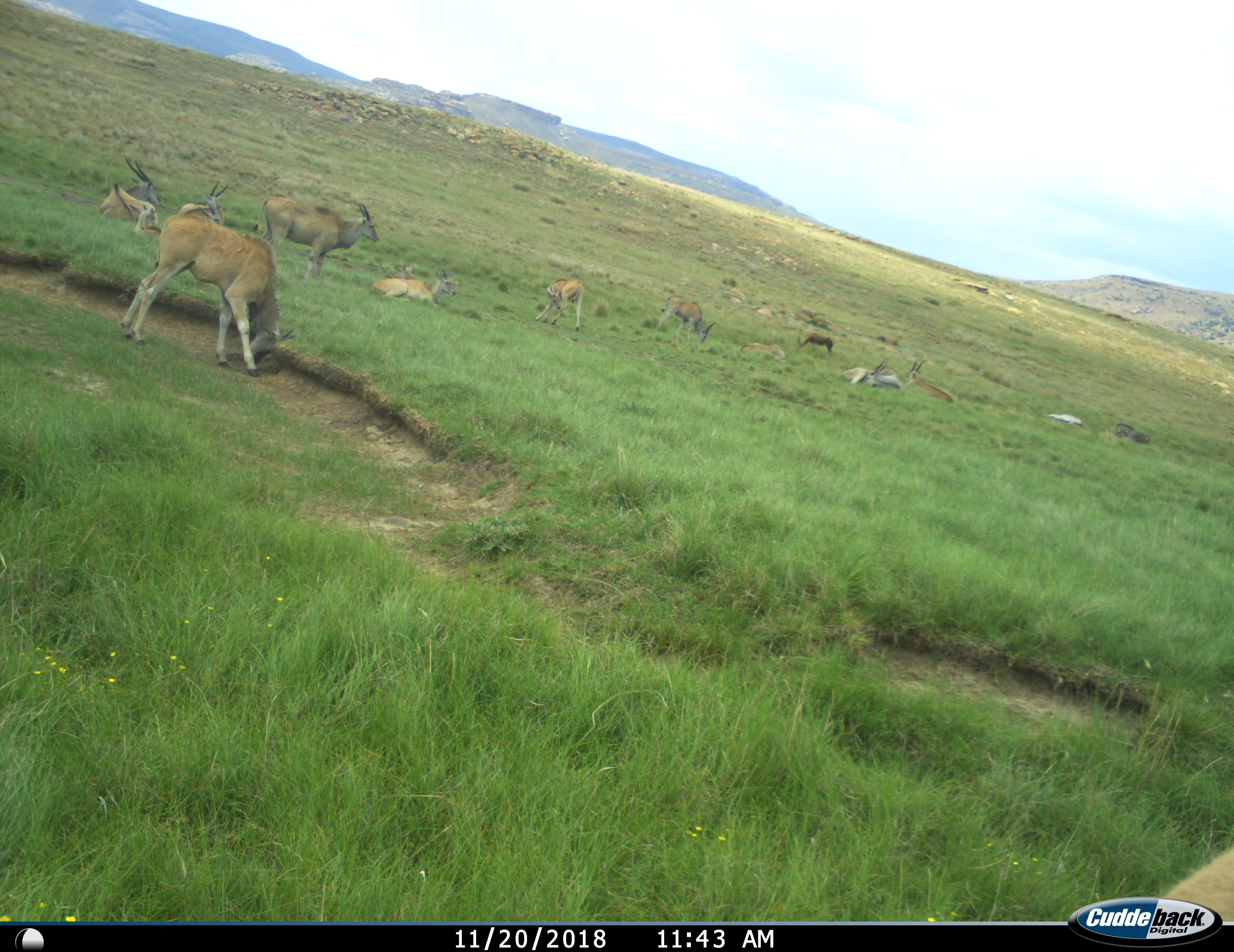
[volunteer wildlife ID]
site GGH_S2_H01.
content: unidentified animal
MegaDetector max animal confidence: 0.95